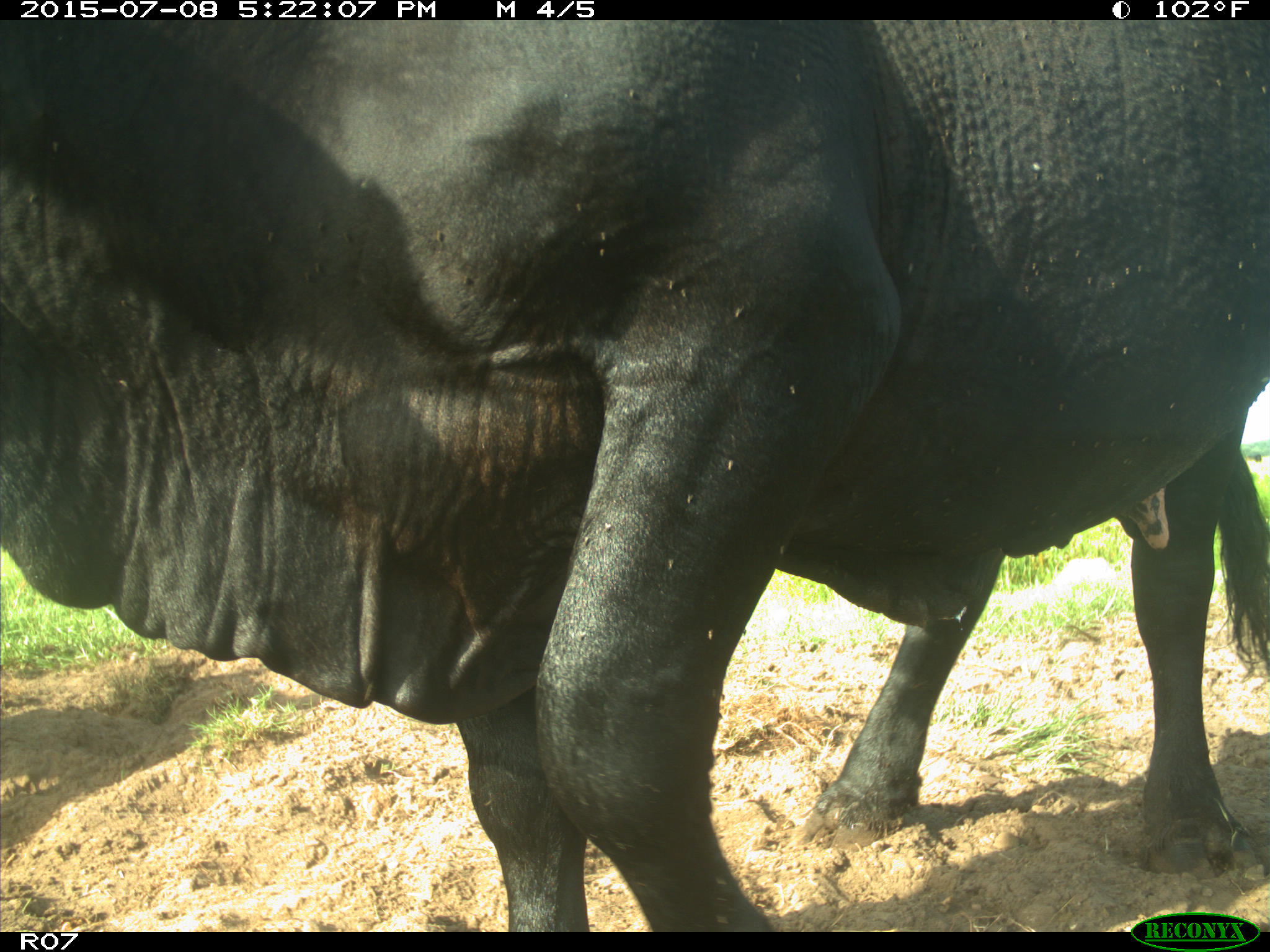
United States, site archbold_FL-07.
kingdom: Animalia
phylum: Chordata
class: Mammalia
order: Artiodactyla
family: Bovidae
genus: Bos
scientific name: Bos taurus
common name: domestic cow